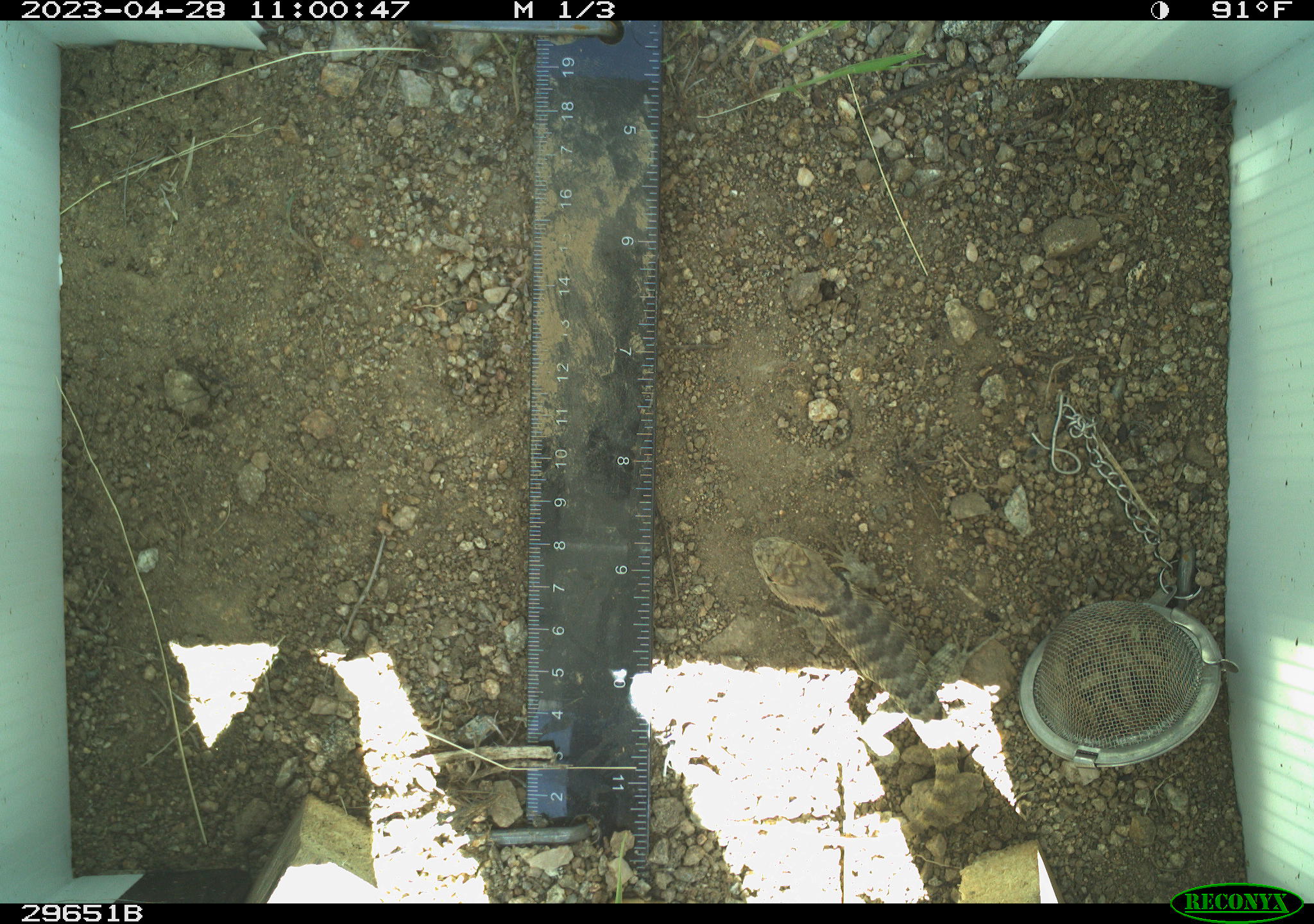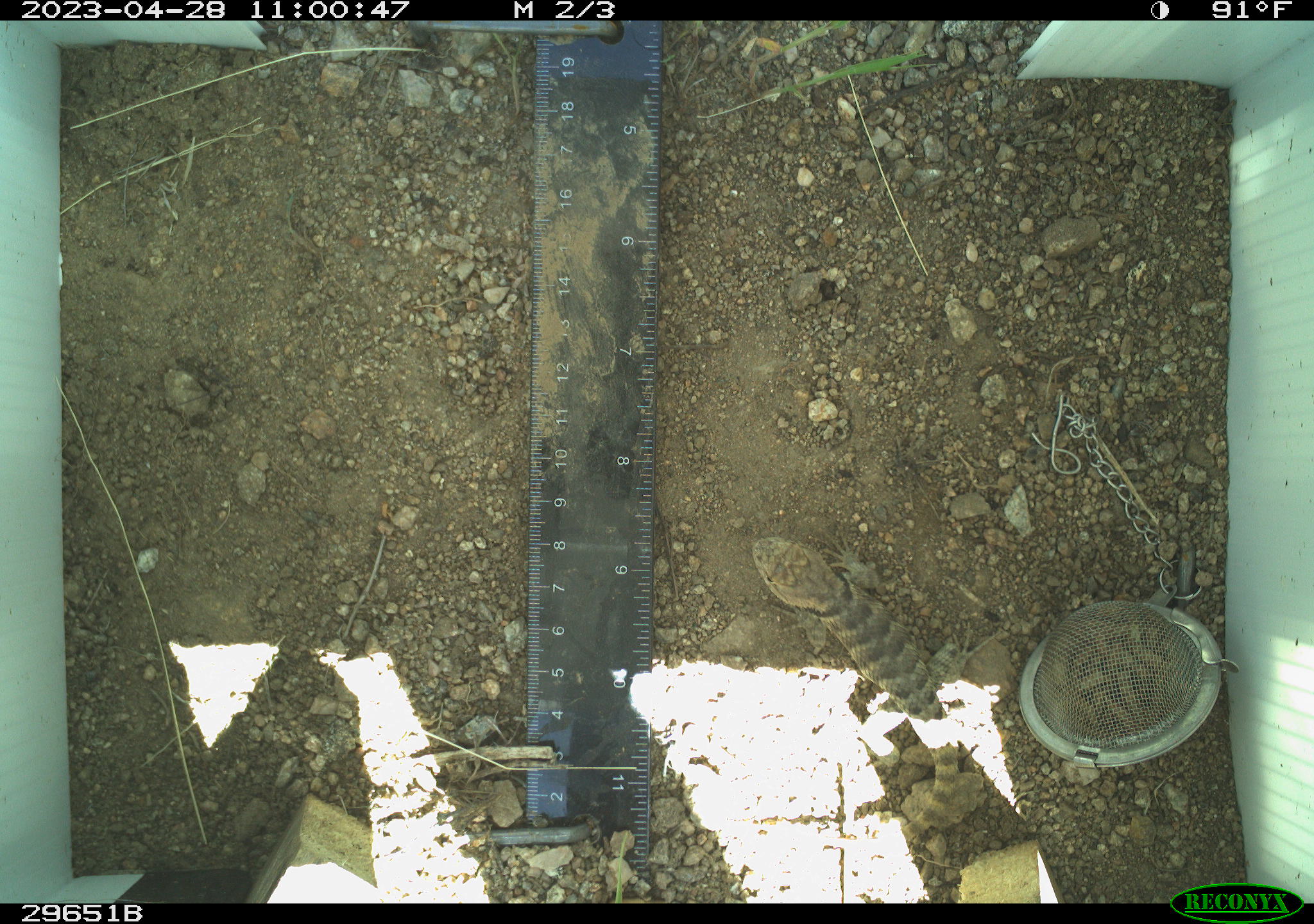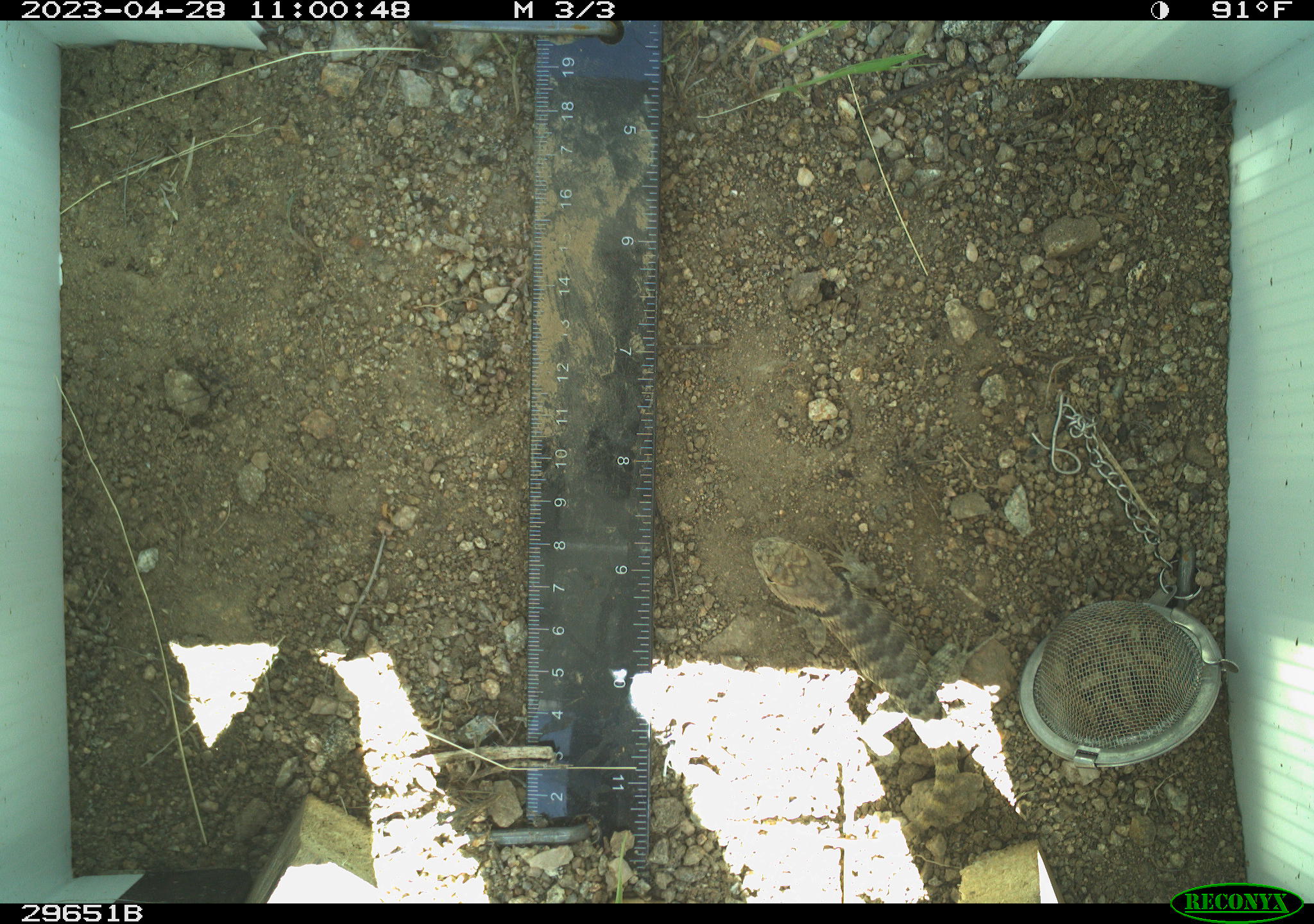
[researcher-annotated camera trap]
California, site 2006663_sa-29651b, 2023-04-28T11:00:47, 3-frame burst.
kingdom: Animalia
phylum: Chordata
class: Reptilia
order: Squamata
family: Phrynosomatidae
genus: Sceloporus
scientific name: Sceloporus uniformis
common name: yellow-backed spiny lizard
Yellow-backed spiny lizard (Sceloporus uniformis).